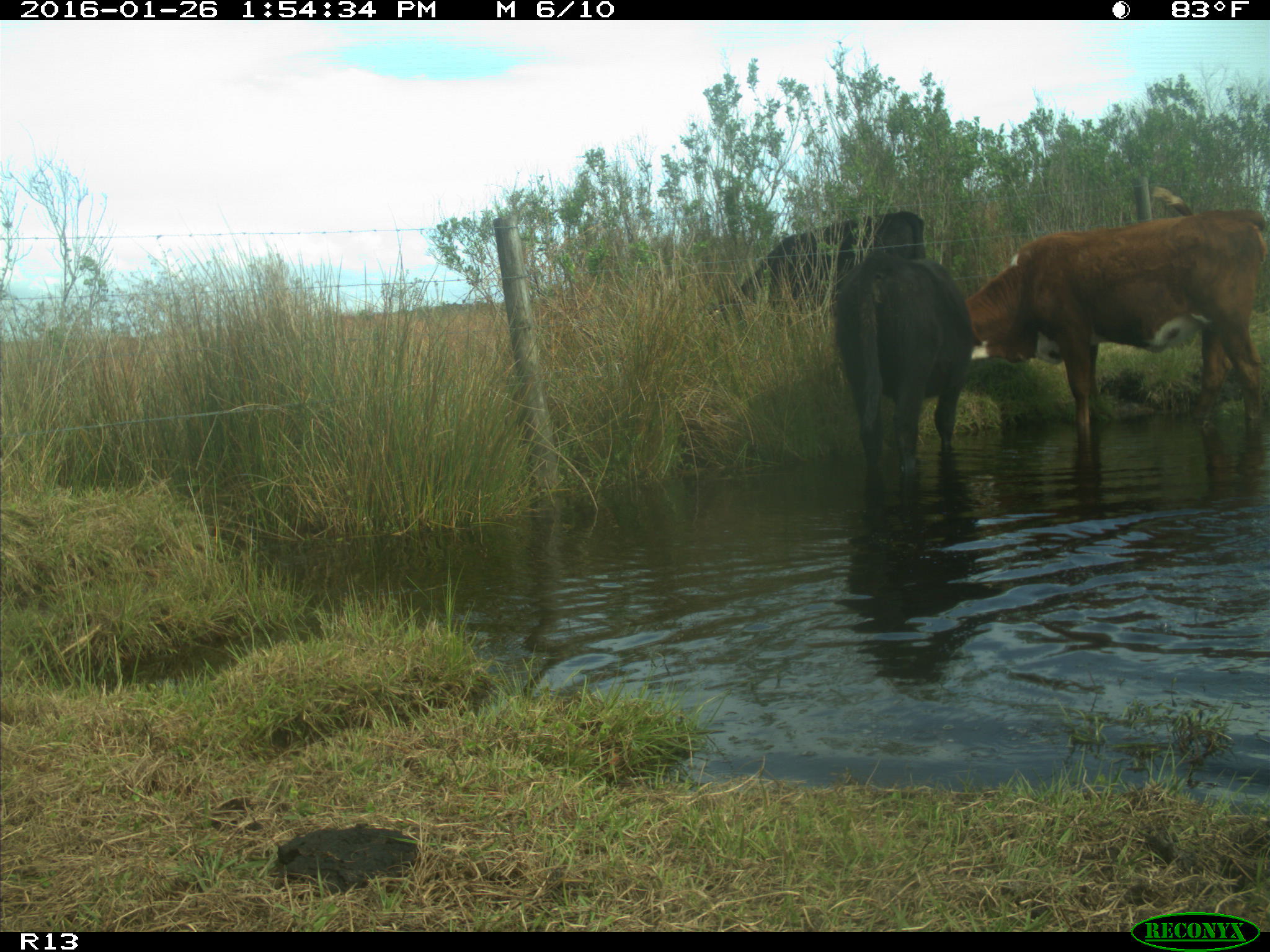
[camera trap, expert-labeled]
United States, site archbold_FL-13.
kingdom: Animalia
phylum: Chordata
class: Mammalia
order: Artiodactyla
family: Bovidae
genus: Bos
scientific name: Bos taurus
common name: domestic cow